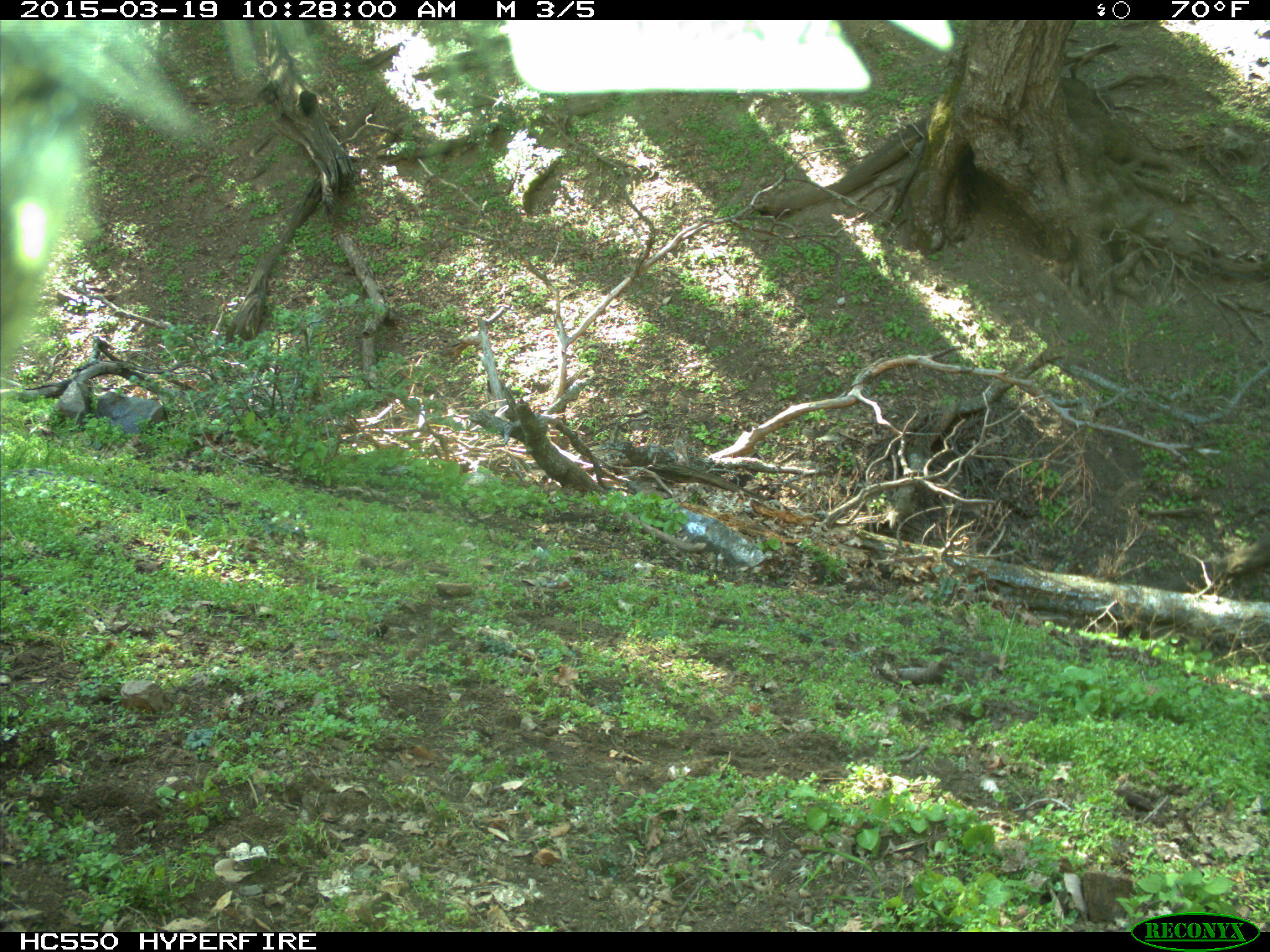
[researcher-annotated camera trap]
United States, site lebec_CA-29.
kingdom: Animalia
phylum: Chordata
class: Mammalia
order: Artiodactyla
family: Bovidae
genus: Bos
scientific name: Bos taurus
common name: domestic cow